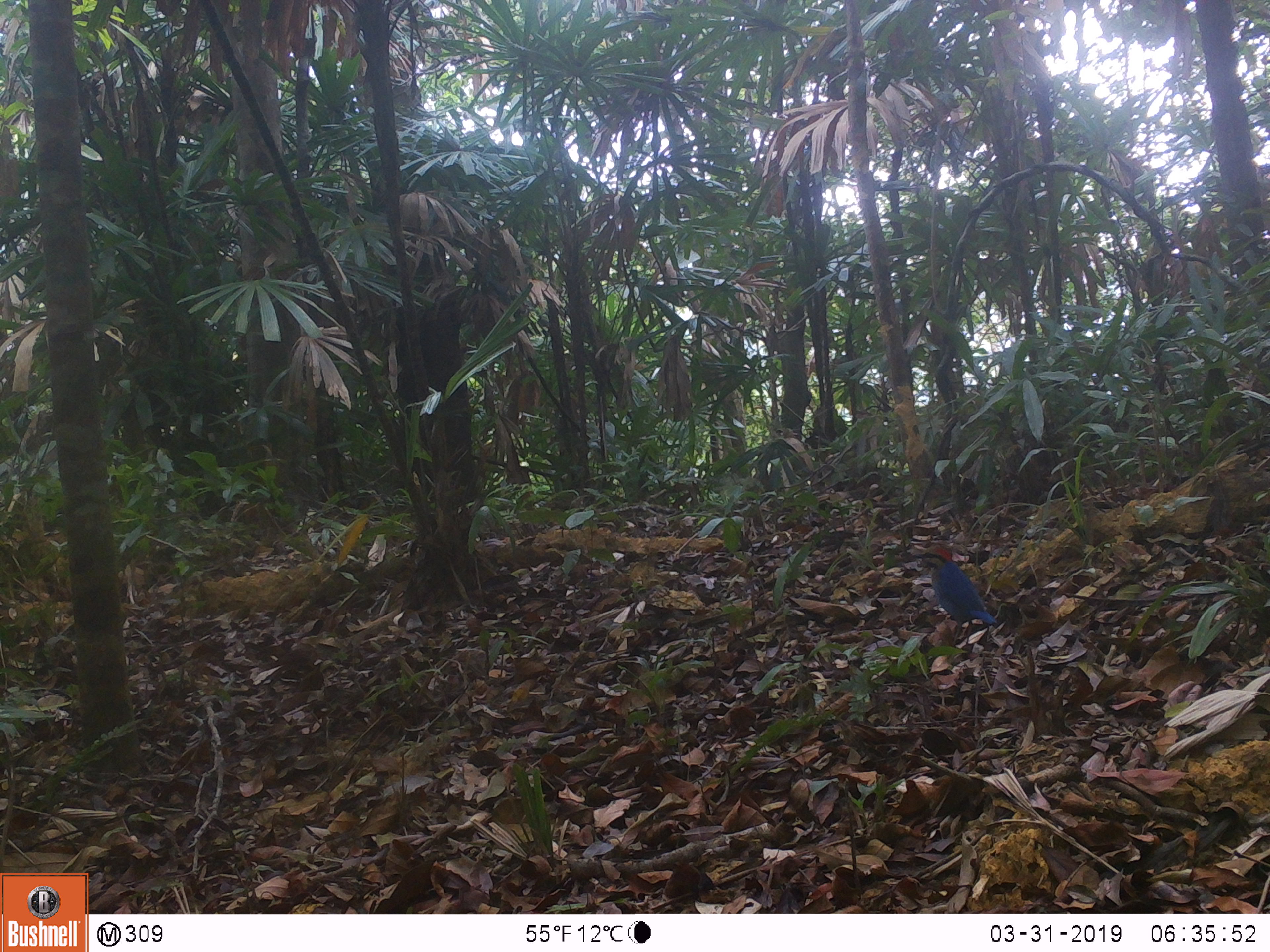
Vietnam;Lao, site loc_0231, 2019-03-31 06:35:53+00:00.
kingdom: Animalia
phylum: Chordata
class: Aves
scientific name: Aves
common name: bird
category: unidentified bird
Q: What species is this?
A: Unidentified bird (bird) (Aves).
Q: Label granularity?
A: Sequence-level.